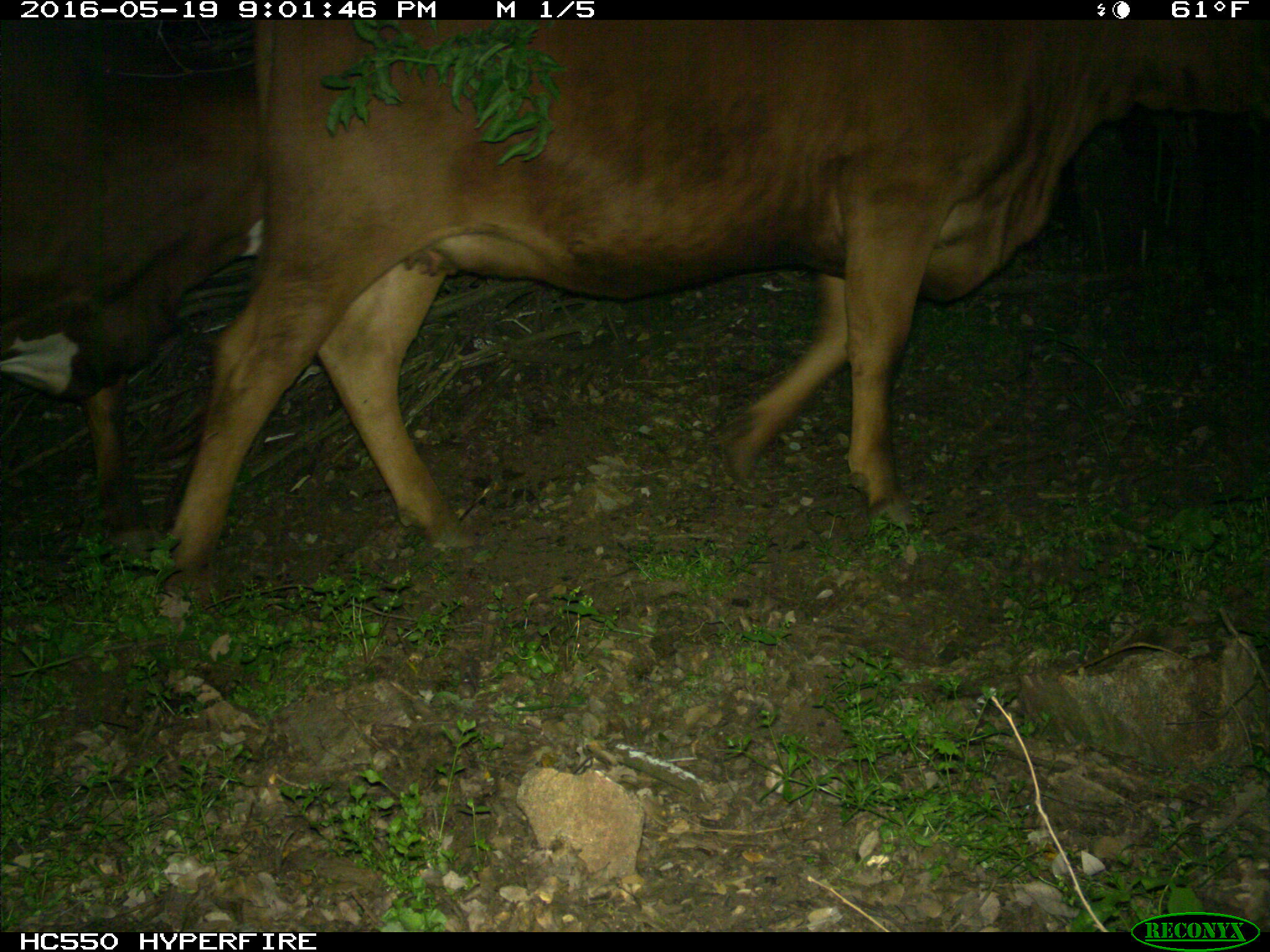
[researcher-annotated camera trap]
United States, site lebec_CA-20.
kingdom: Animalia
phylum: Chordata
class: Mammalia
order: Artiodactyla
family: Bovidae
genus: Bos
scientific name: Bos taurus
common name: domestic cow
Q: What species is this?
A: Bos taurus (domestic cow).